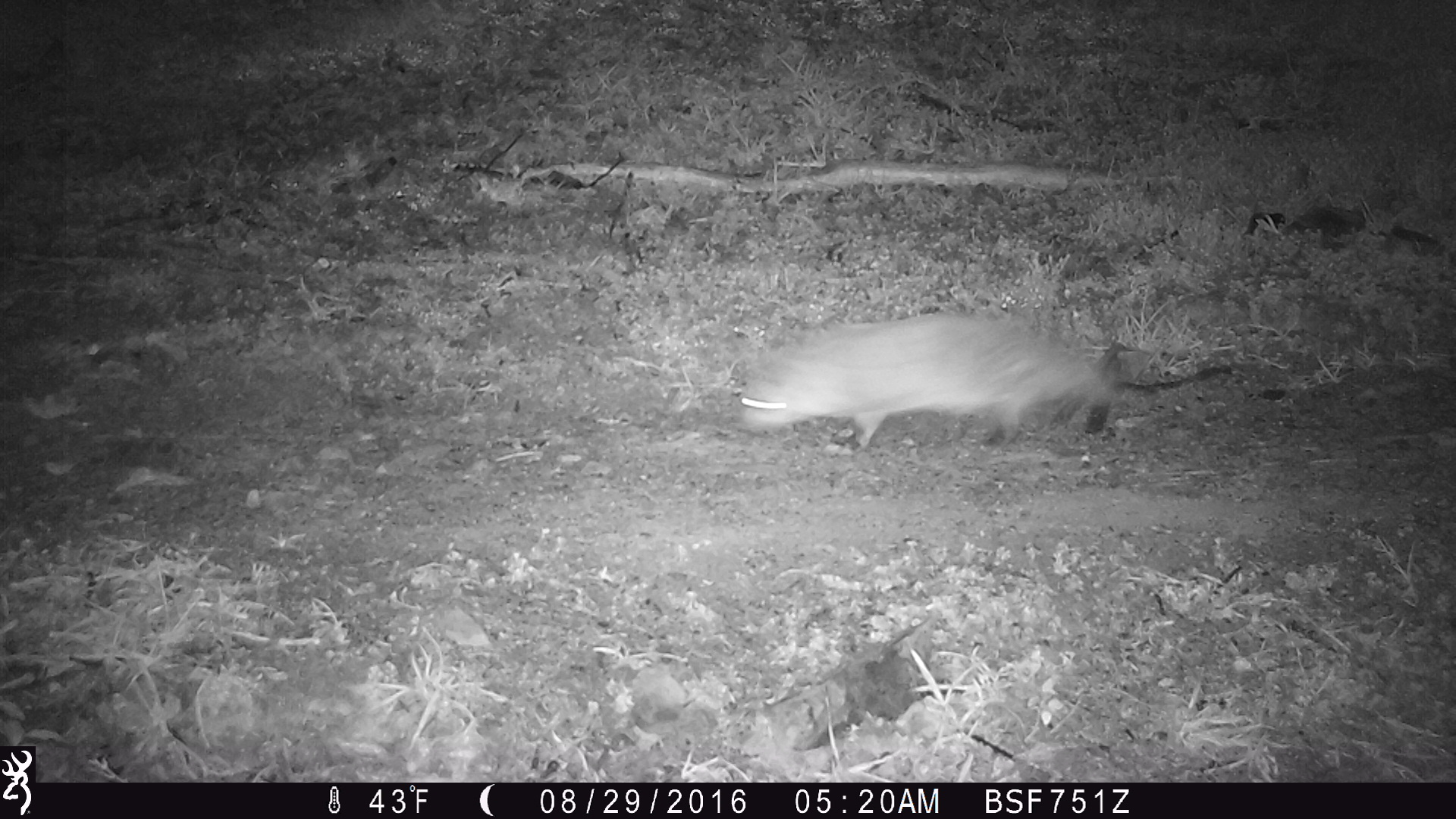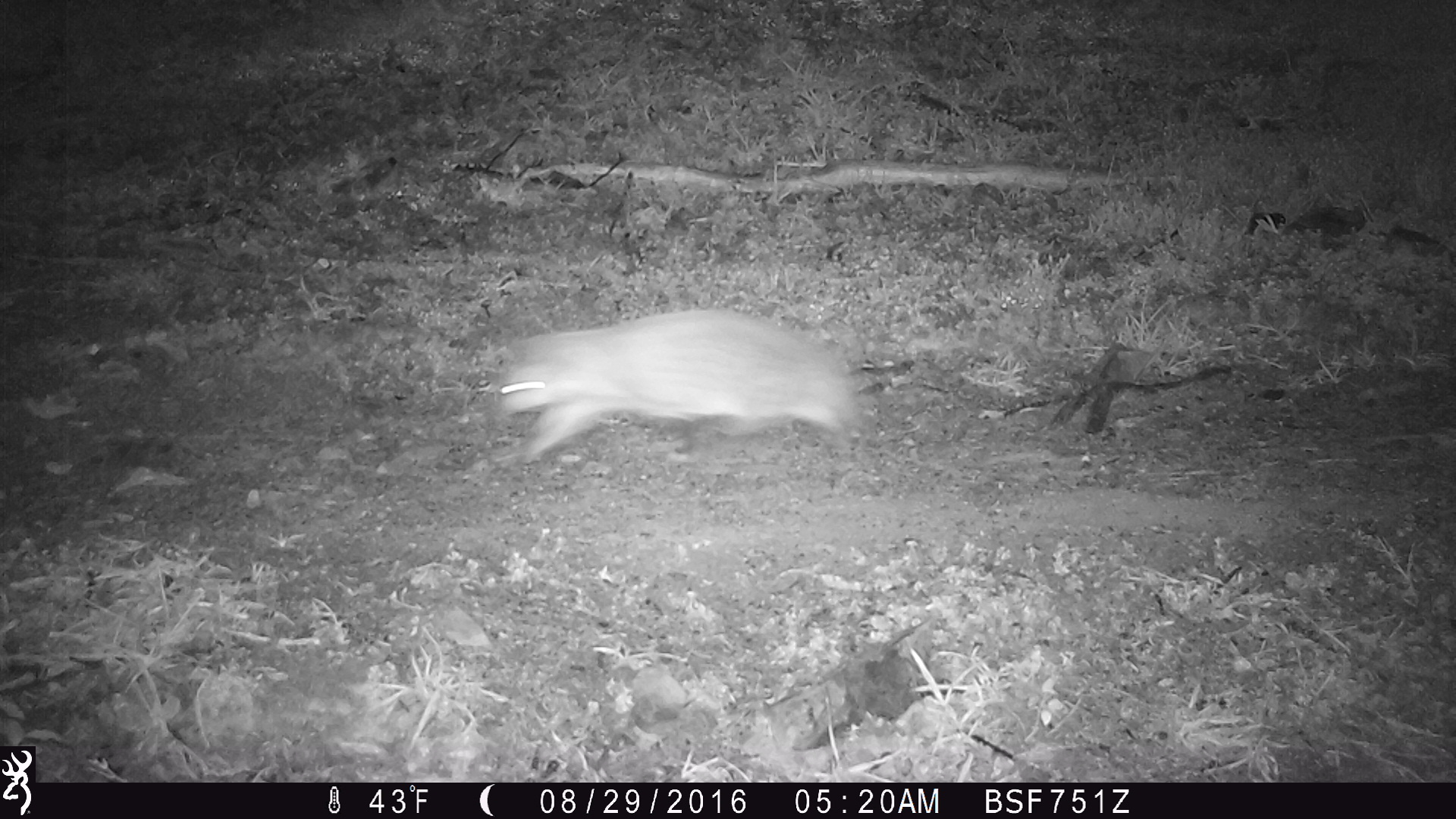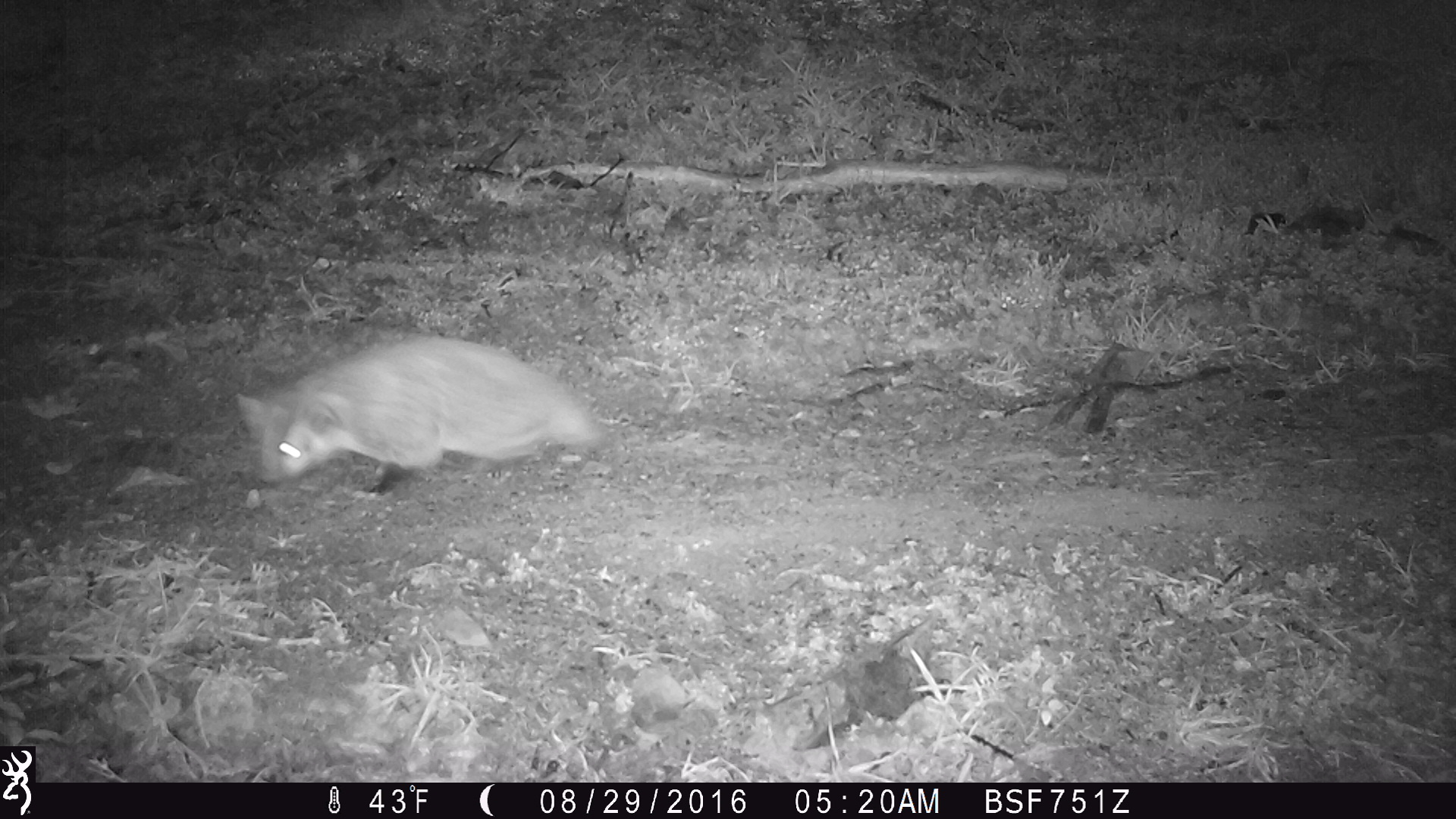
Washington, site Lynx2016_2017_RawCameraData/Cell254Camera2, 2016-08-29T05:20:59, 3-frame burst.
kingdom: Animalia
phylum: Chordata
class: Mammalia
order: Carnivora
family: Mustelidae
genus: Taxidea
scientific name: Taxidea taxus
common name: american badger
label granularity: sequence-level